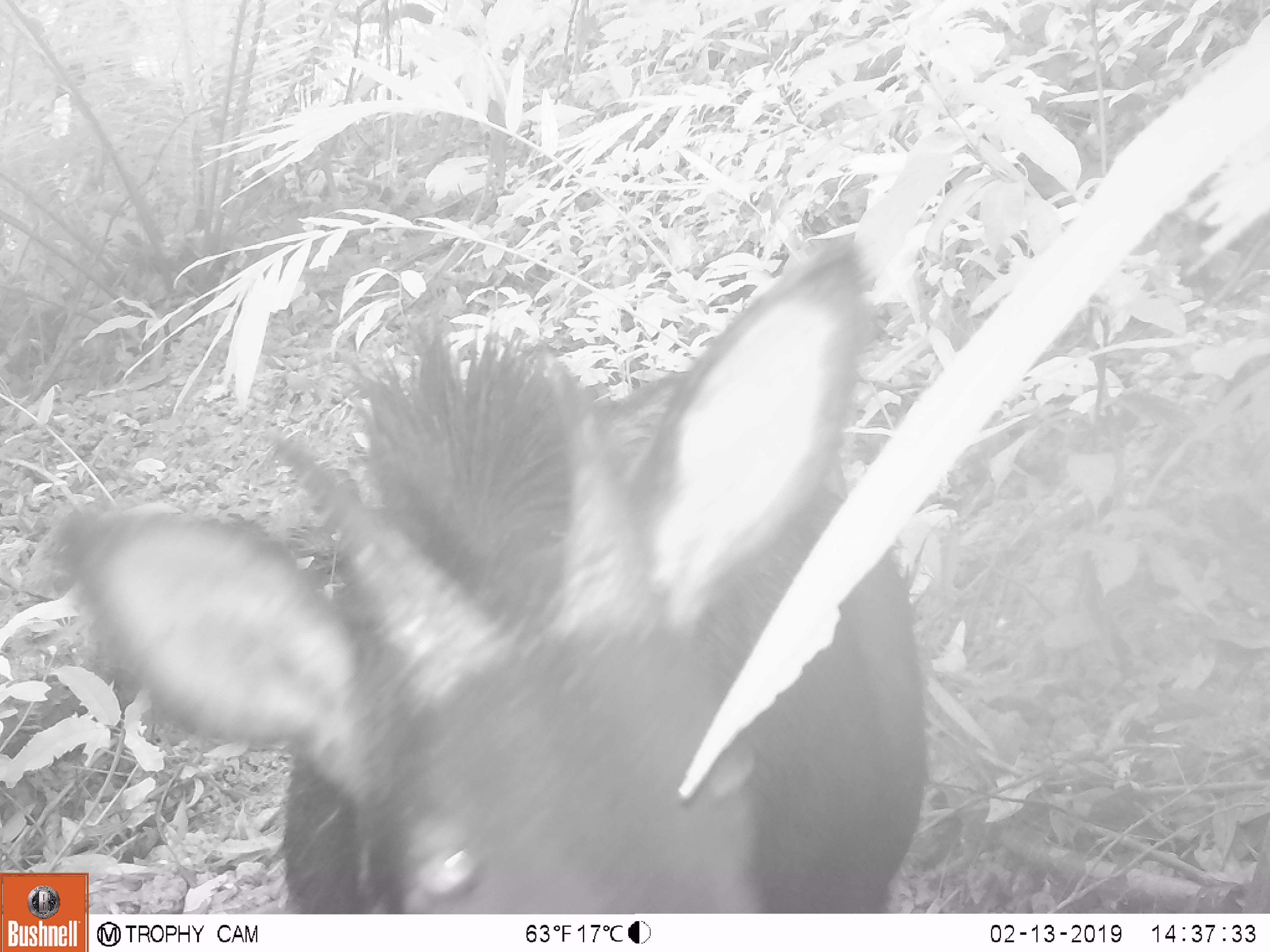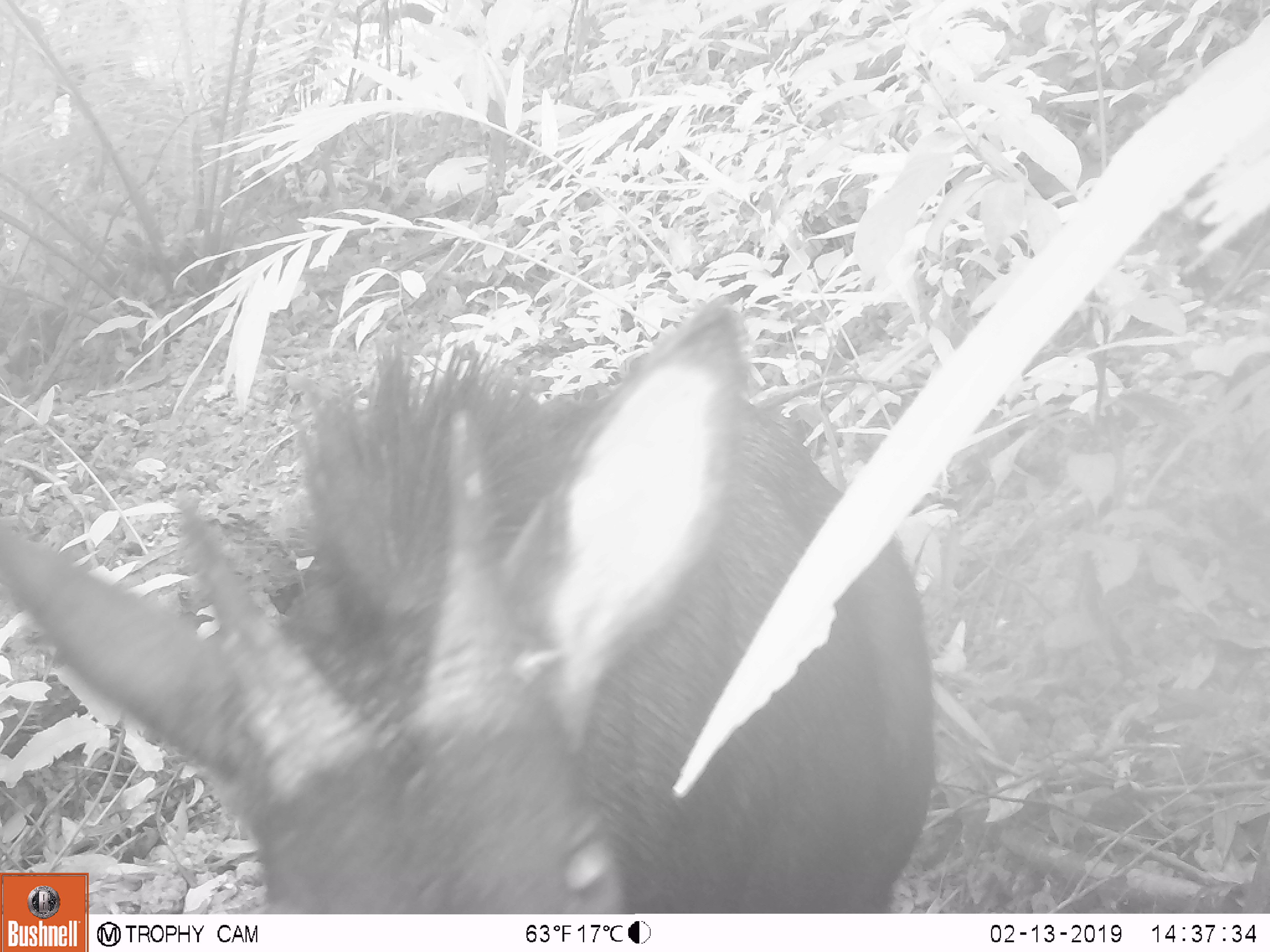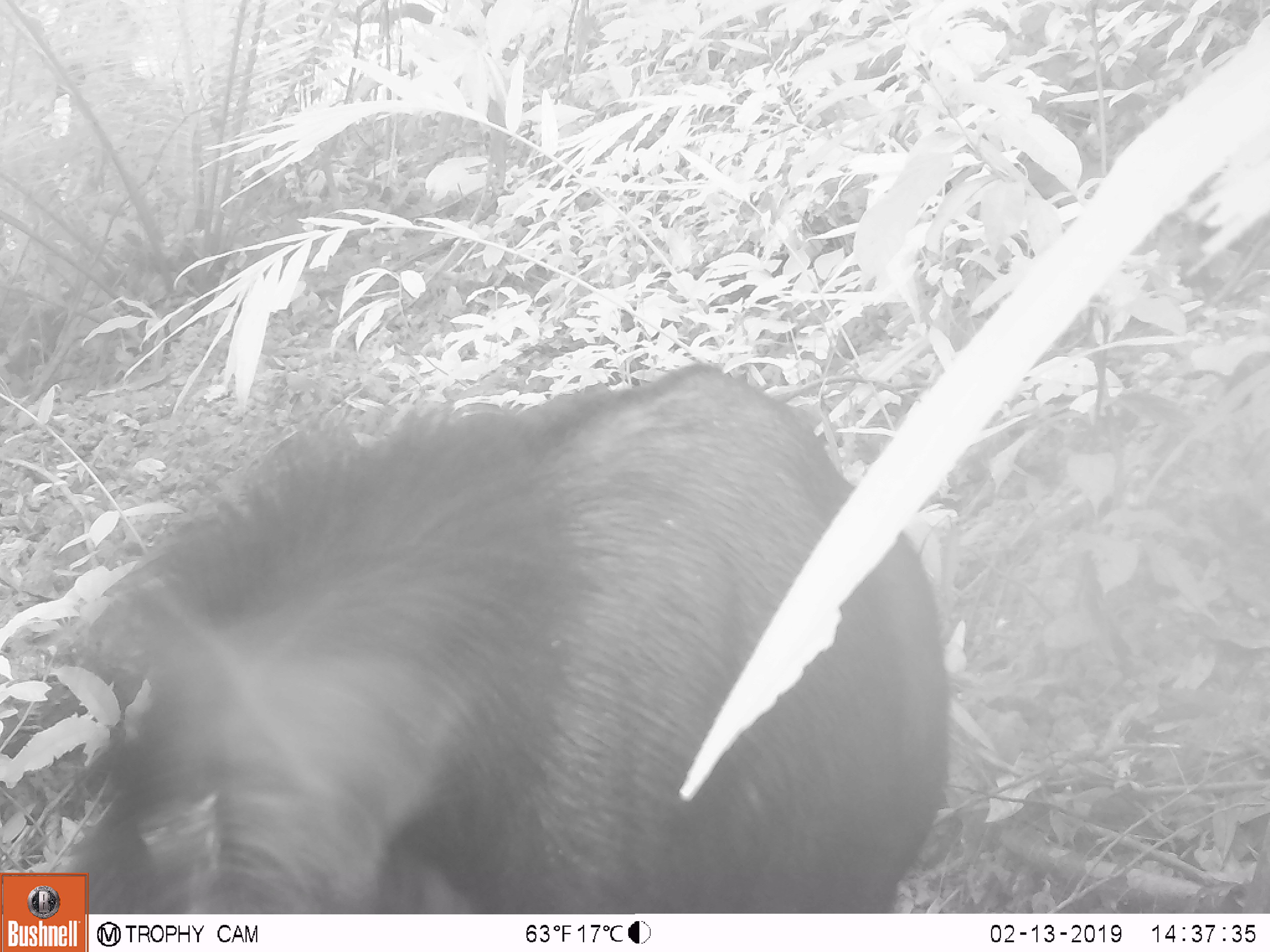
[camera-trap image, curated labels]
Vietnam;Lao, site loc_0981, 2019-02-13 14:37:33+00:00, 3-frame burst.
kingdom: Animalia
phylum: Chordata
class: Mammalia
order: Artiodactyla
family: Bovidae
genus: Capricornis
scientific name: Capricornis sumatraensis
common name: chinese serow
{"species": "chinese serow (Capricornis sumatraensis)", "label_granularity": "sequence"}